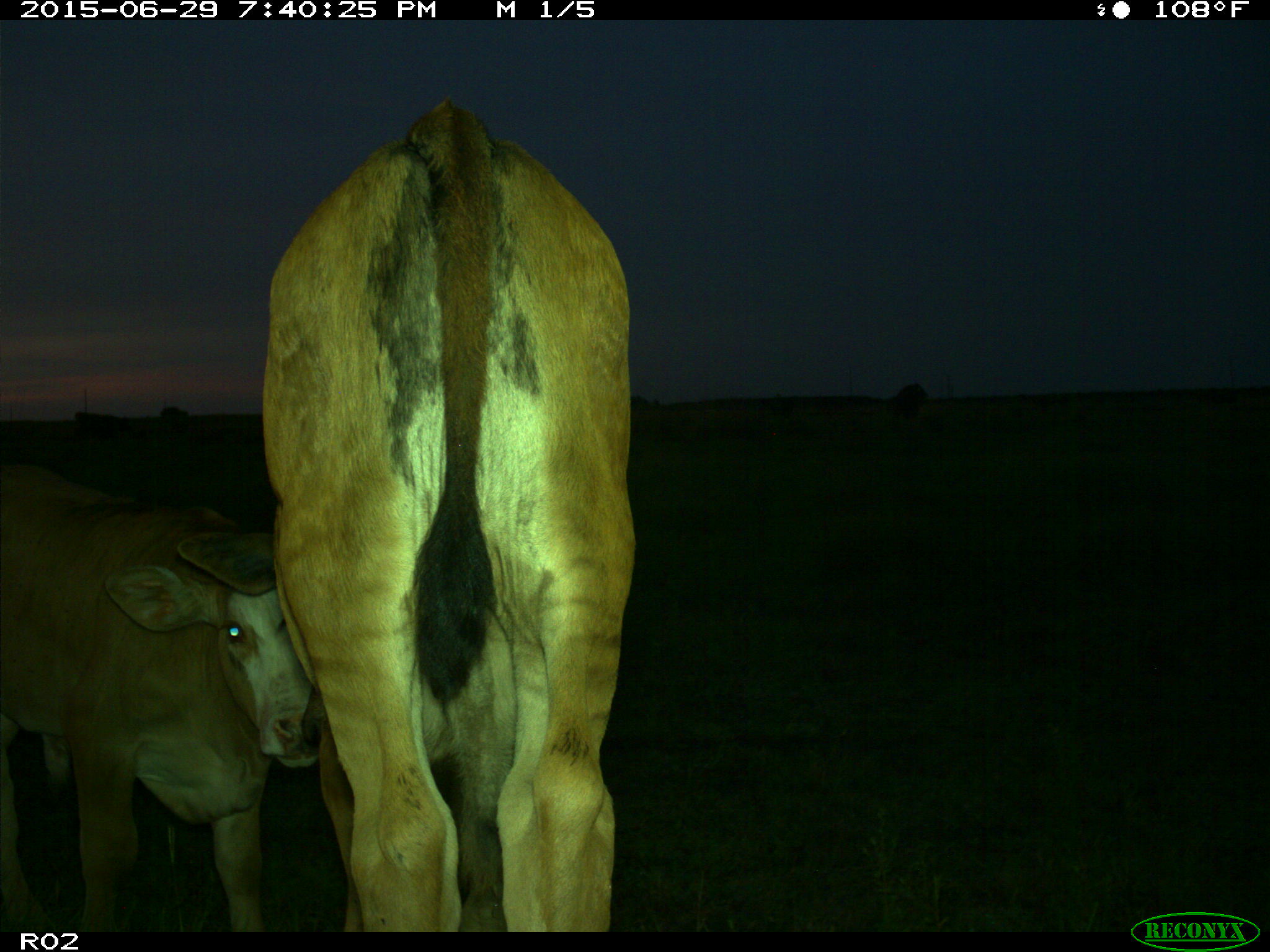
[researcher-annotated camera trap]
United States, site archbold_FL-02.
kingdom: Animalia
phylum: Chordata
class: Mammalia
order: Artiodactyla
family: Bovidae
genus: Bos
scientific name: Bos taurus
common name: domestic cow